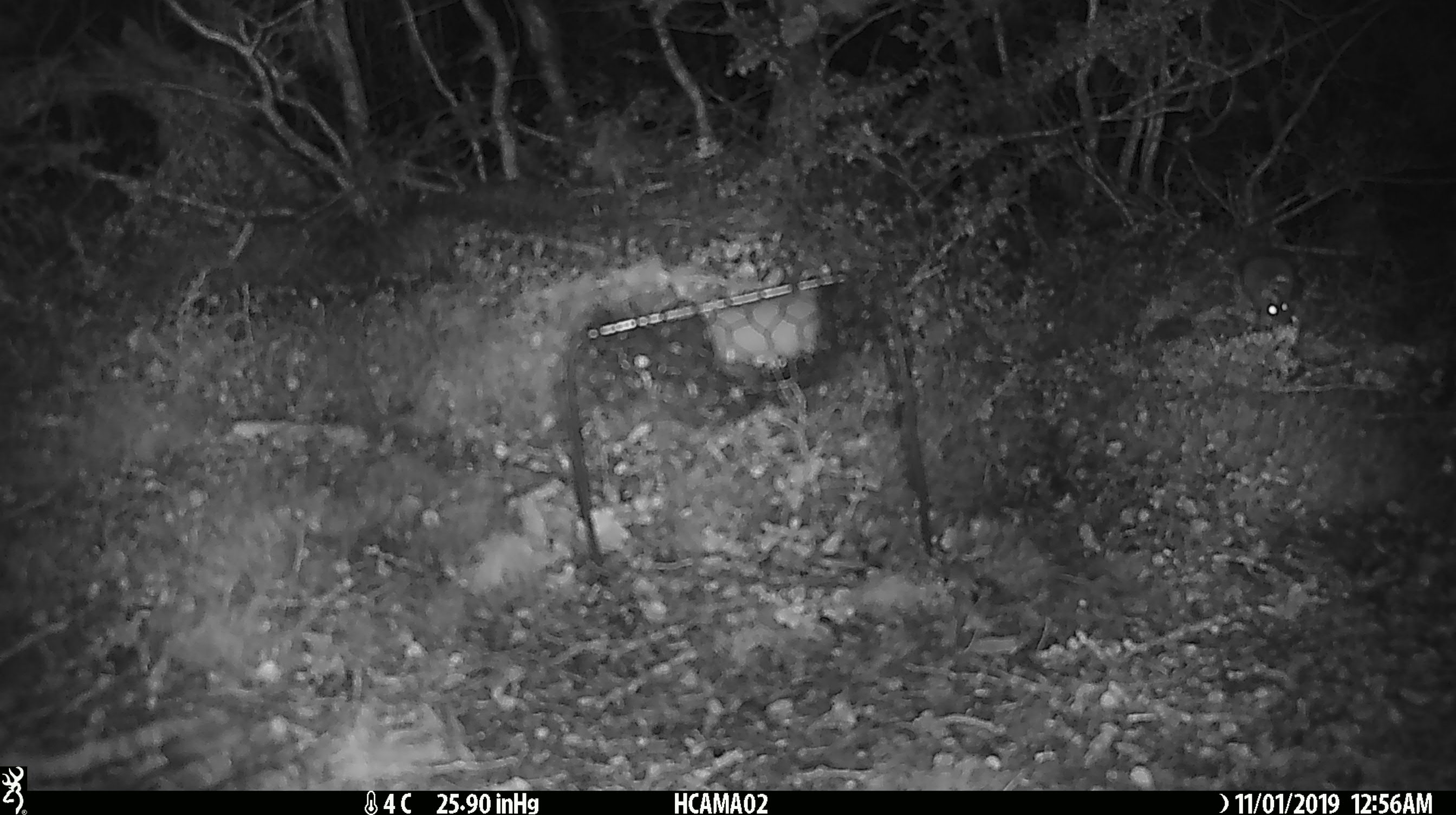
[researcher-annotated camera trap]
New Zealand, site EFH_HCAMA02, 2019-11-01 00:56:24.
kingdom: Animalia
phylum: Chordata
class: Mammalia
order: Rodentia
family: Muridae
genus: Mus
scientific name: Mus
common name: mouse